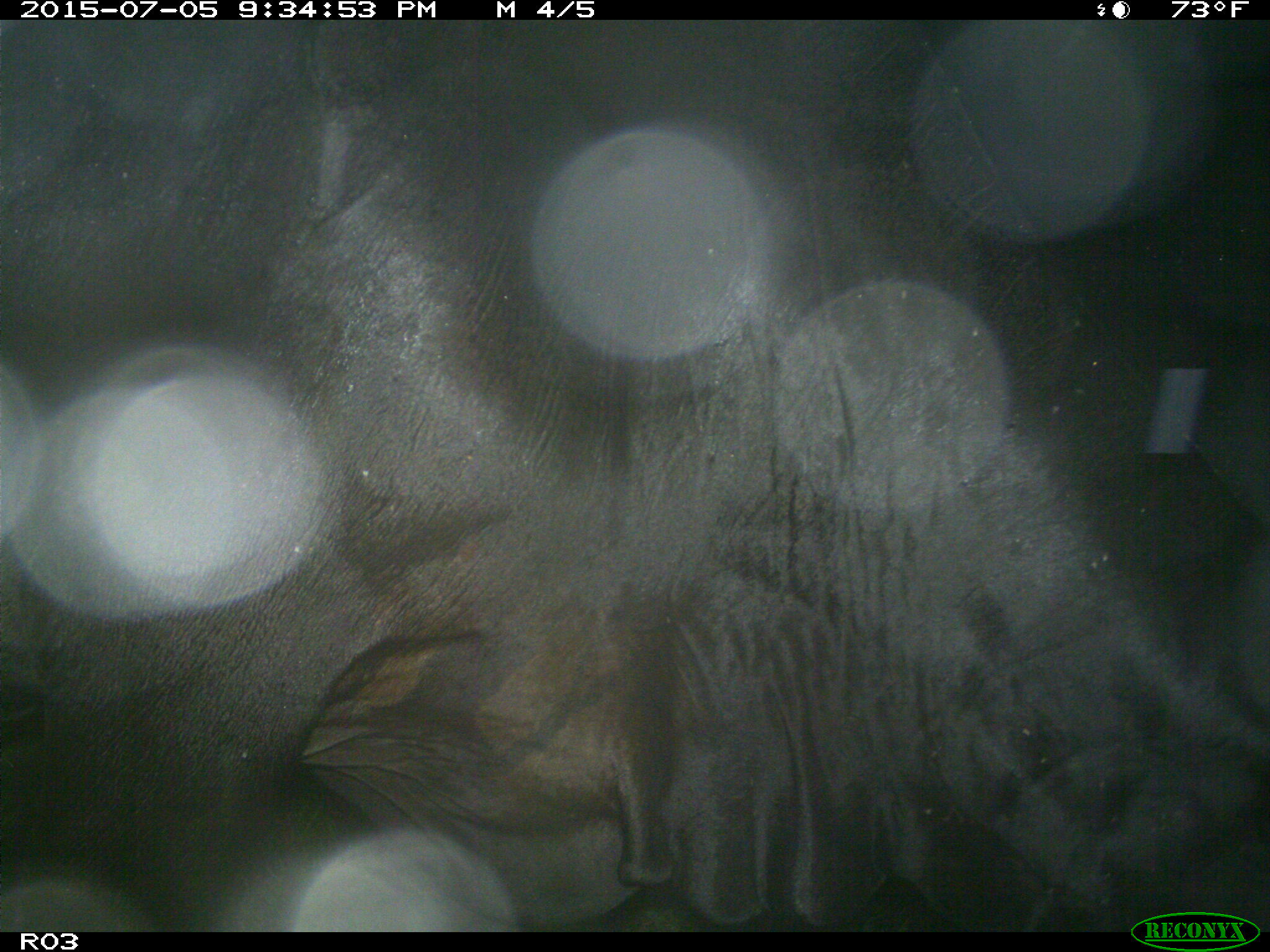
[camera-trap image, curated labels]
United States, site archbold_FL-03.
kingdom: Animalia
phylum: Chordata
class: Mammalia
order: Artiodactyla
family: Bovidae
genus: Bos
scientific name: Bos taurus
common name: domestic cow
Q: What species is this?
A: Bos taurus (domestic cow).